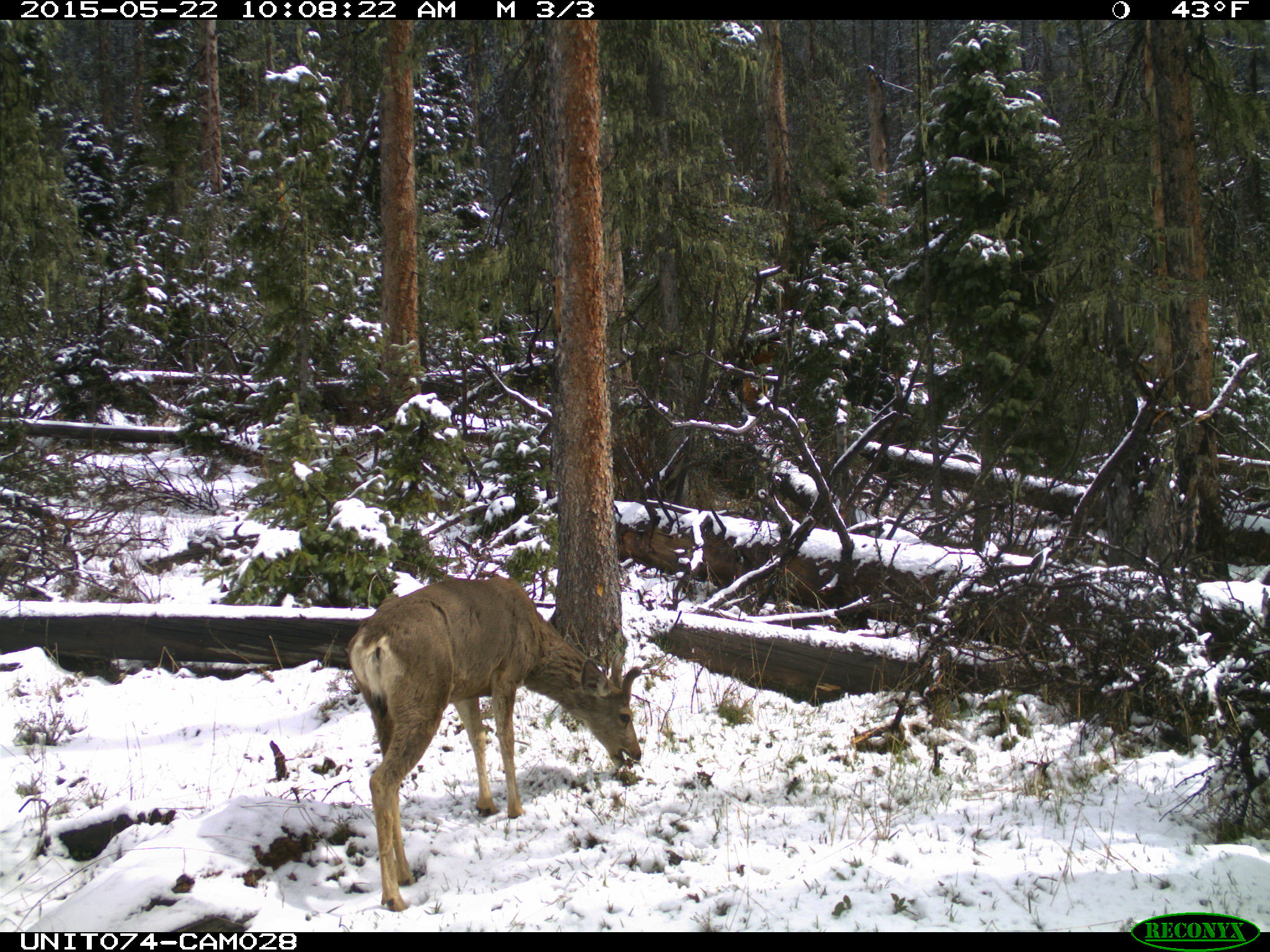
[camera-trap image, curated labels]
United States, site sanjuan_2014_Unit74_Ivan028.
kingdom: Animalia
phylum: Chordata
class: Mammalia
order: Artiodactyla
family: Cervidae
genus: Odocoileus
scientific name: Odocoileus hemionus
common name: mule deer